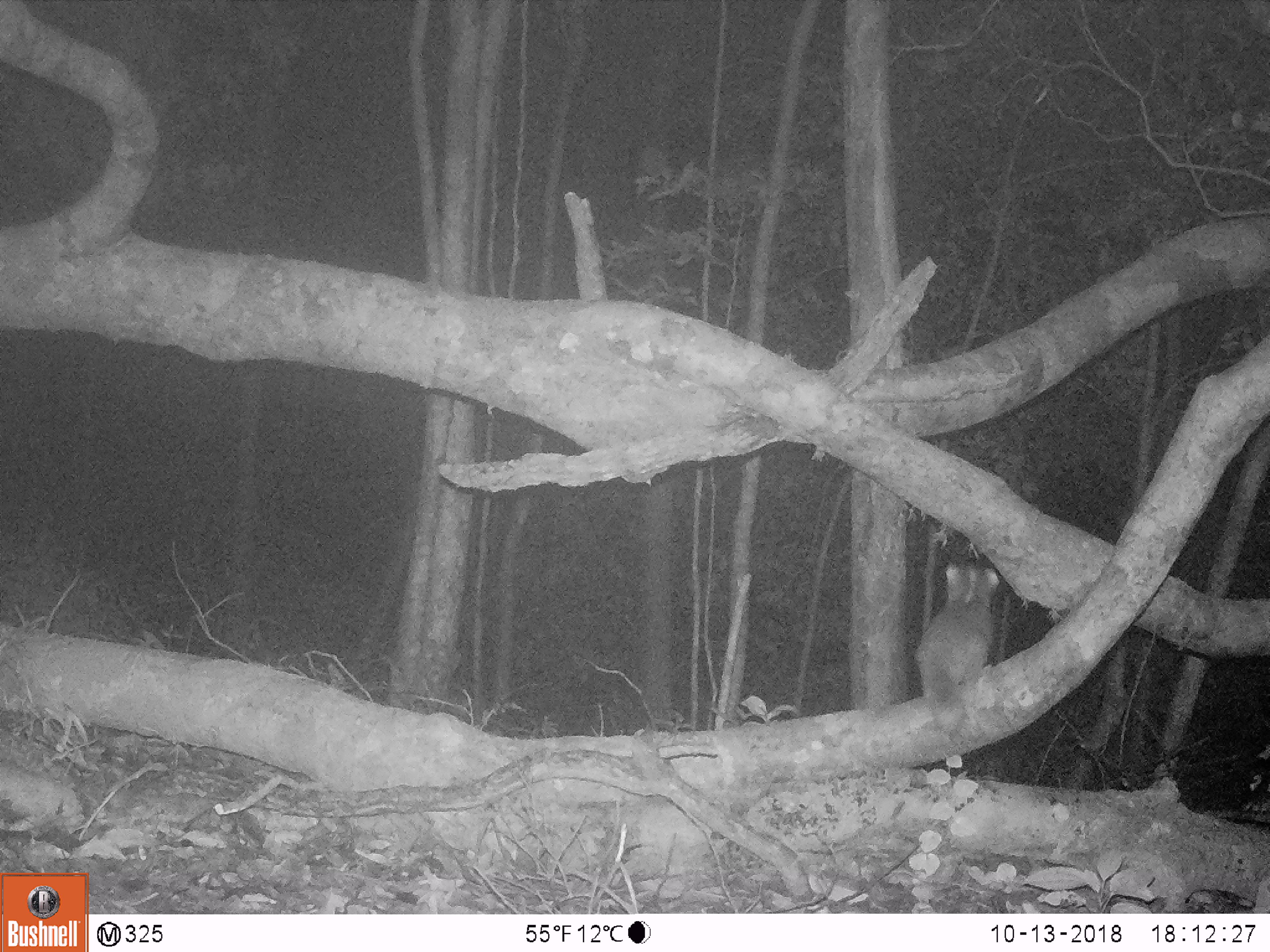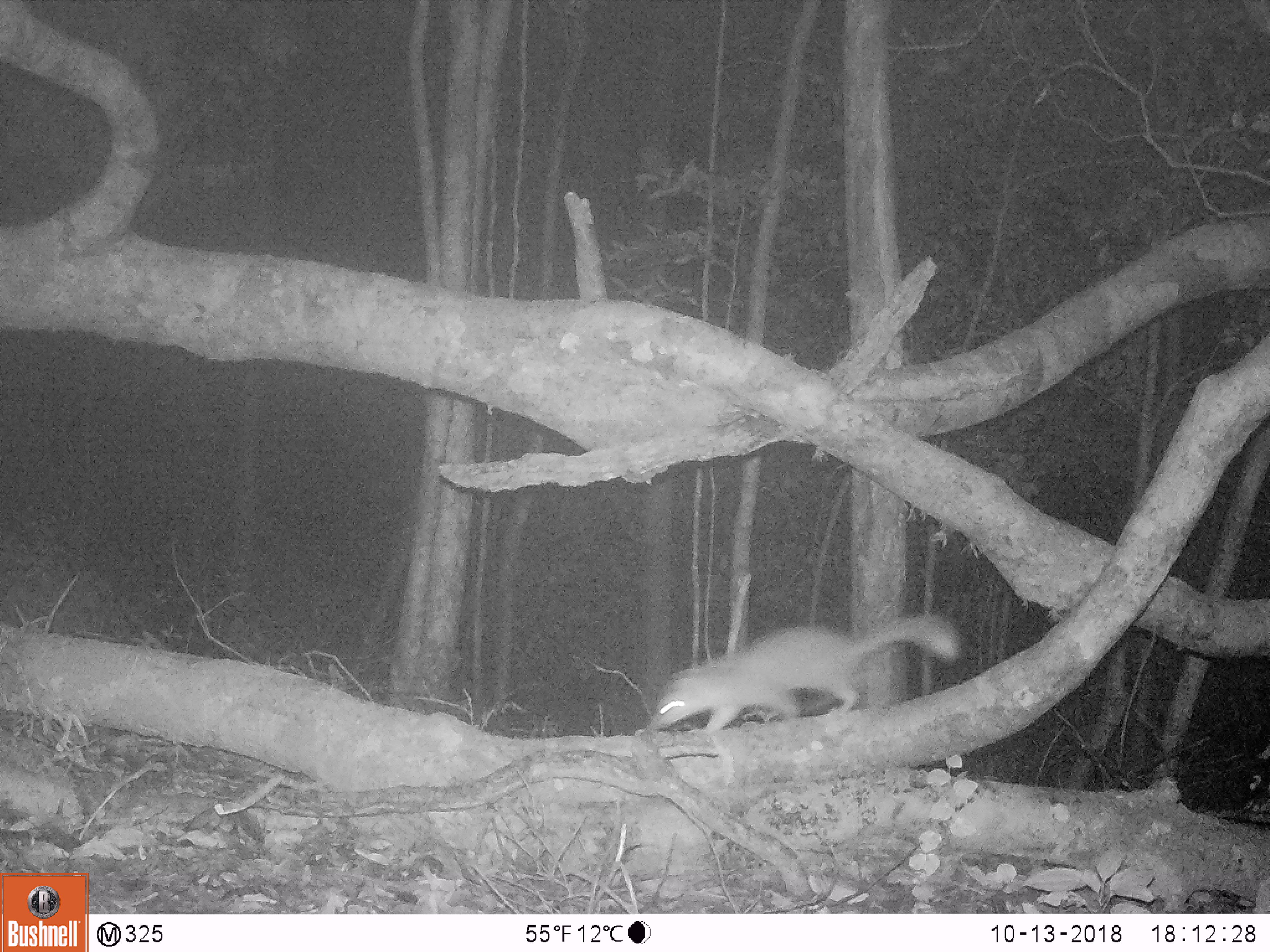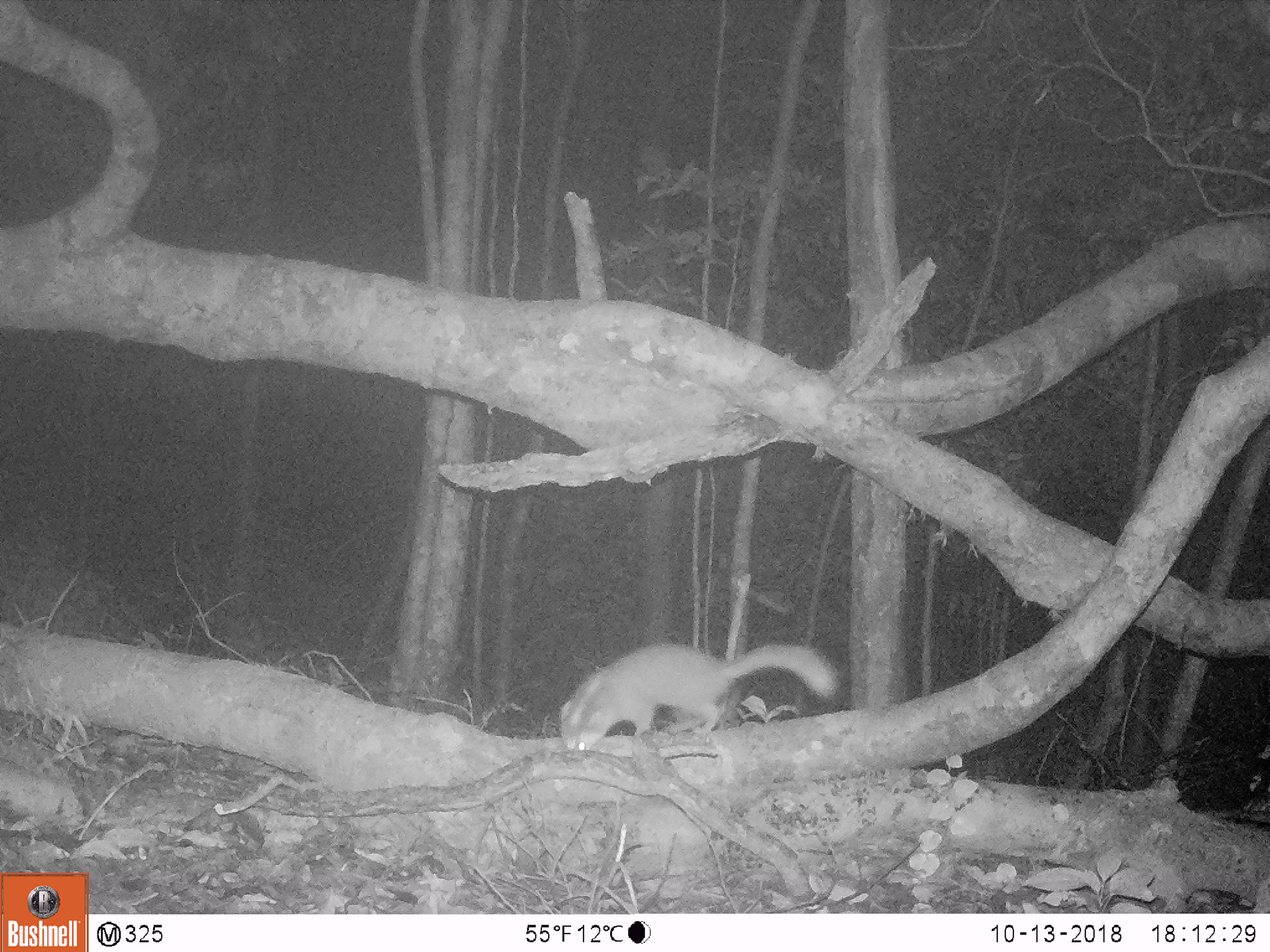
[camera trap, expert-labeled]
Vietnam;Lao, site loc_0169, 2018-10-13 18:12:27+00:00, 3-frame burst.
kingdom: Animalia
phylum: Chordata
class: Mammalia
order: Carnivora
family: Mustelidae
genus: Melogale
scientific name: Melogale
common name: ferret badger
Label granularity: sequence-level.